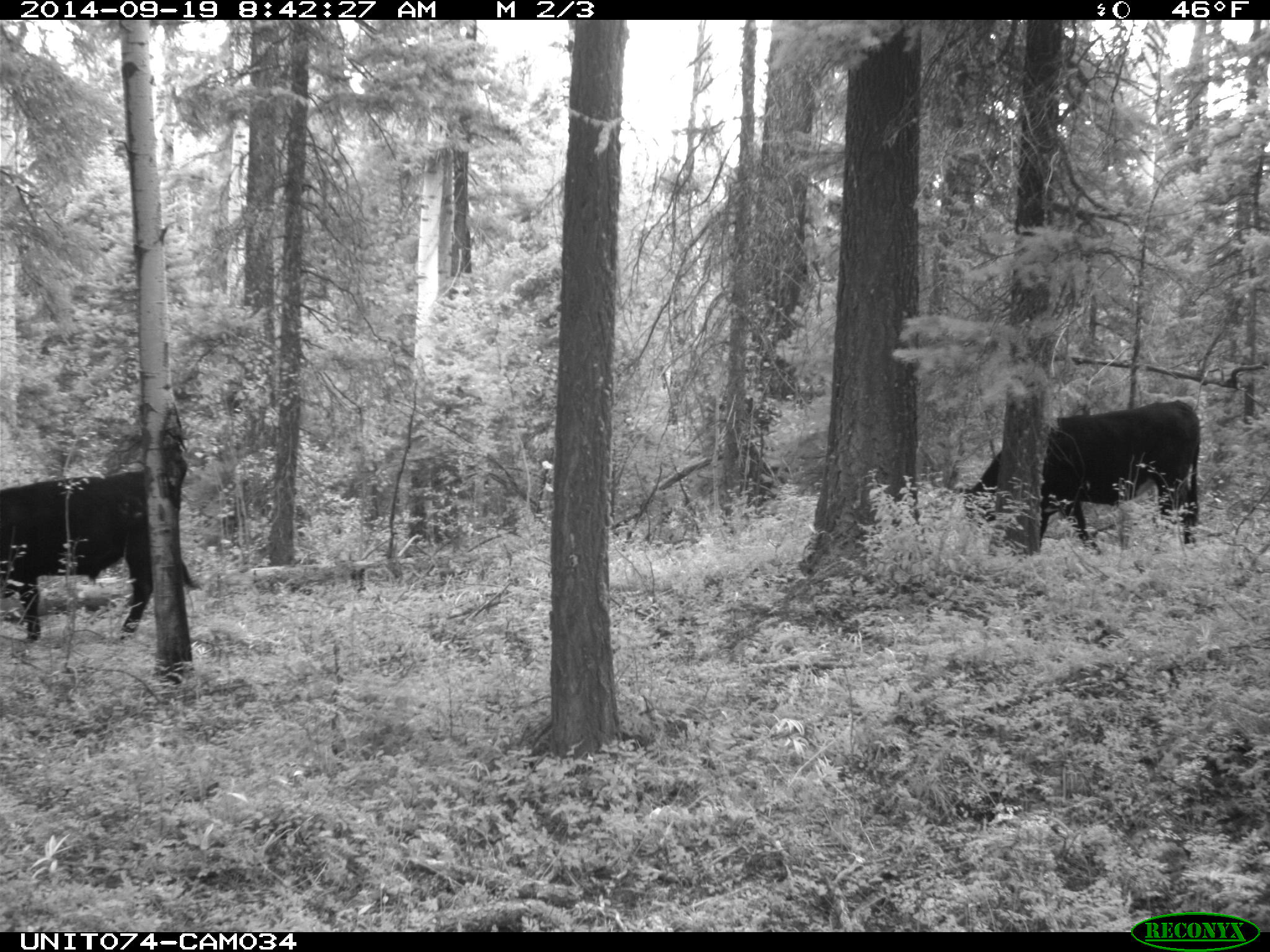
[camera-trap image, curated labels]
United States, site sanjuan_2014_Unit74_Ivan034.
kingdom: Animalia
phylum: Chordata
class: Mammalia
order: Artiodactyla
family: Bovidae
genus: Bos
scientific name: Bos taurus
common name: domestic cow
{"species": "Bos taurus (domestic cow)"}